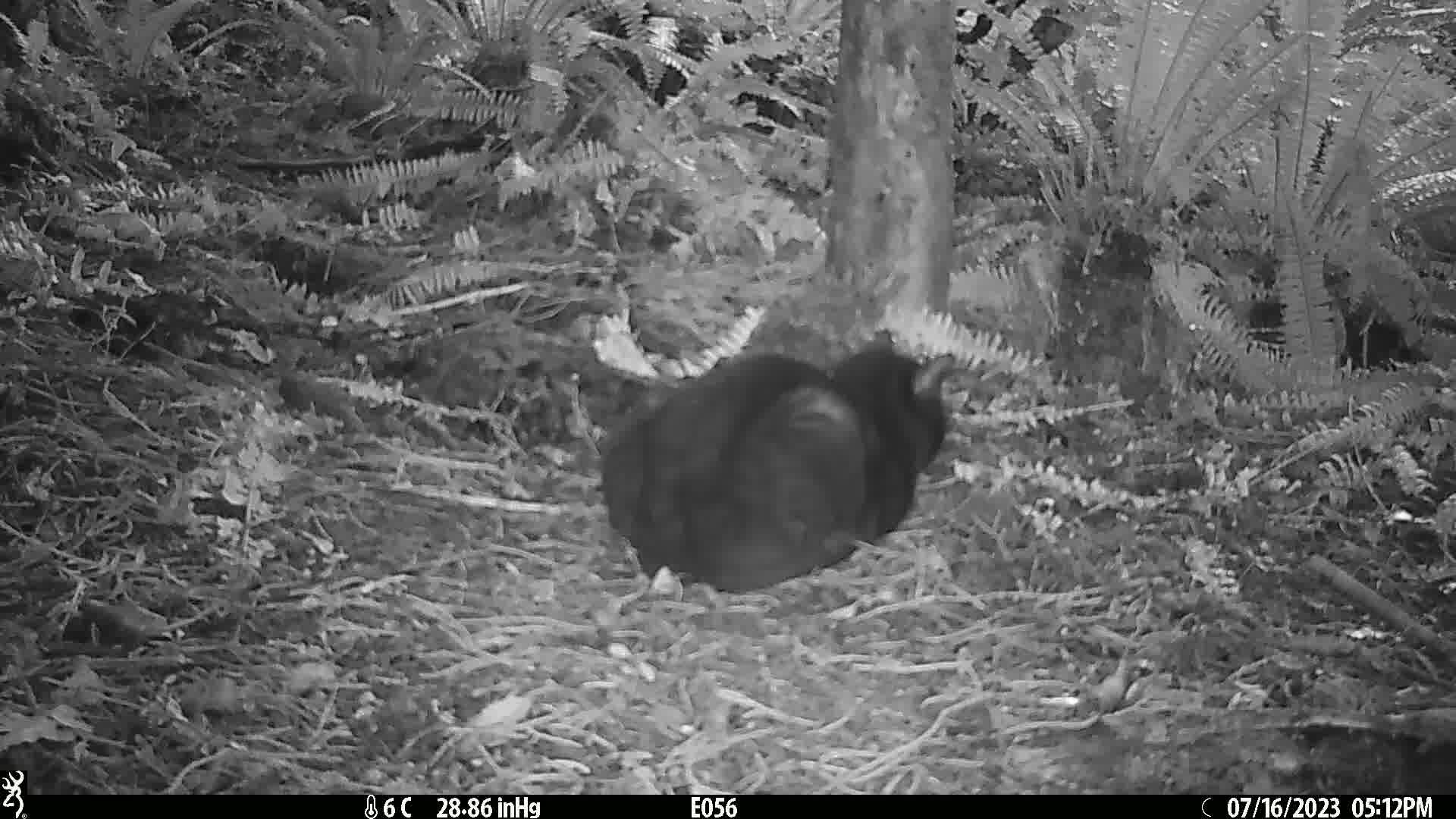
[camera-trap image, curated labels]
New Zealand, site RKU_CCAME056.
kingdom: Animalia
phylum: Chordata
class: Mammalia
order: Carnivora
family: Felidae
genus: Felis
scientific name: Felis catus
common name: domestic cat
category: cat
Cat (domestic cat) (Felis catus).